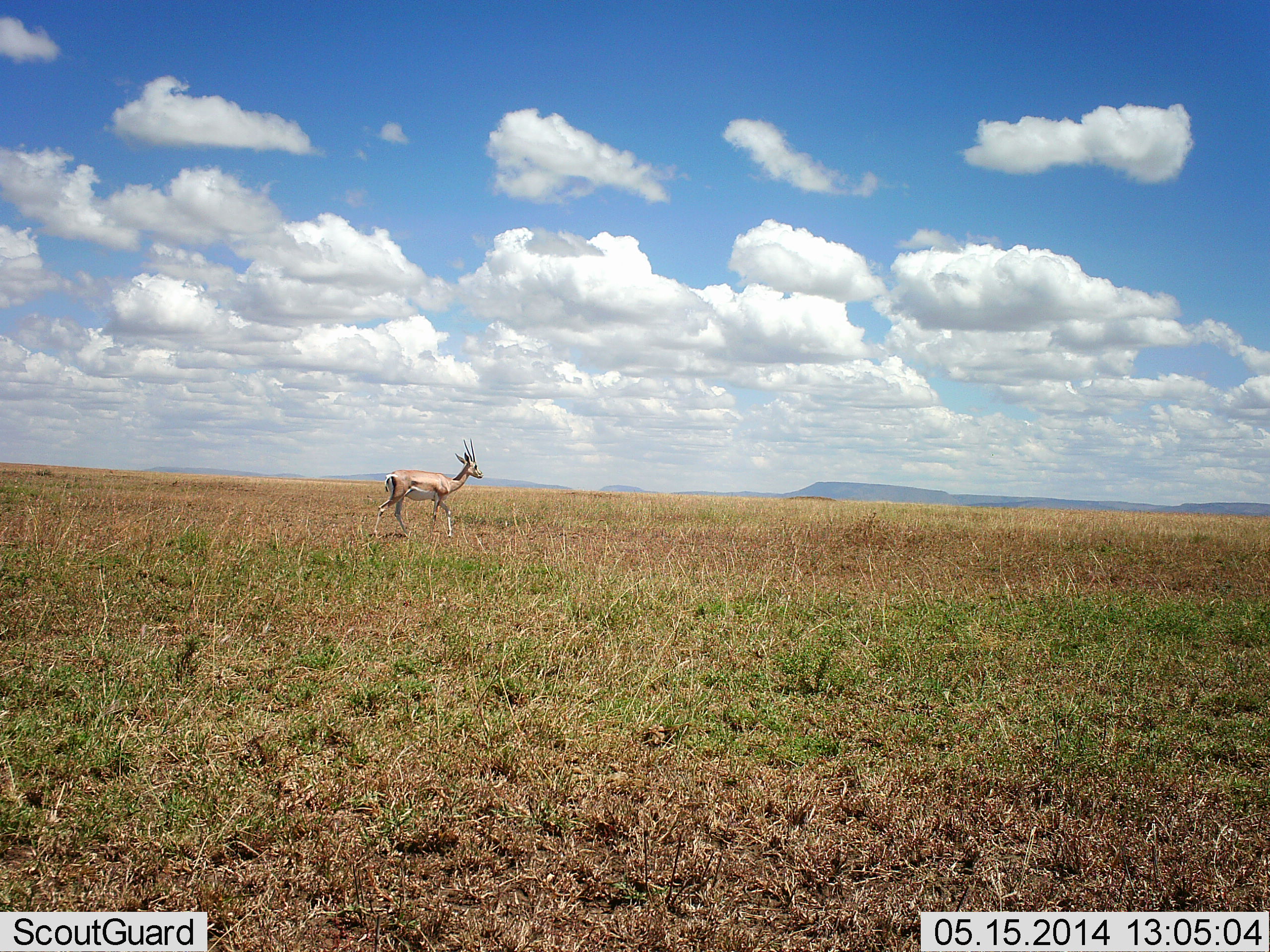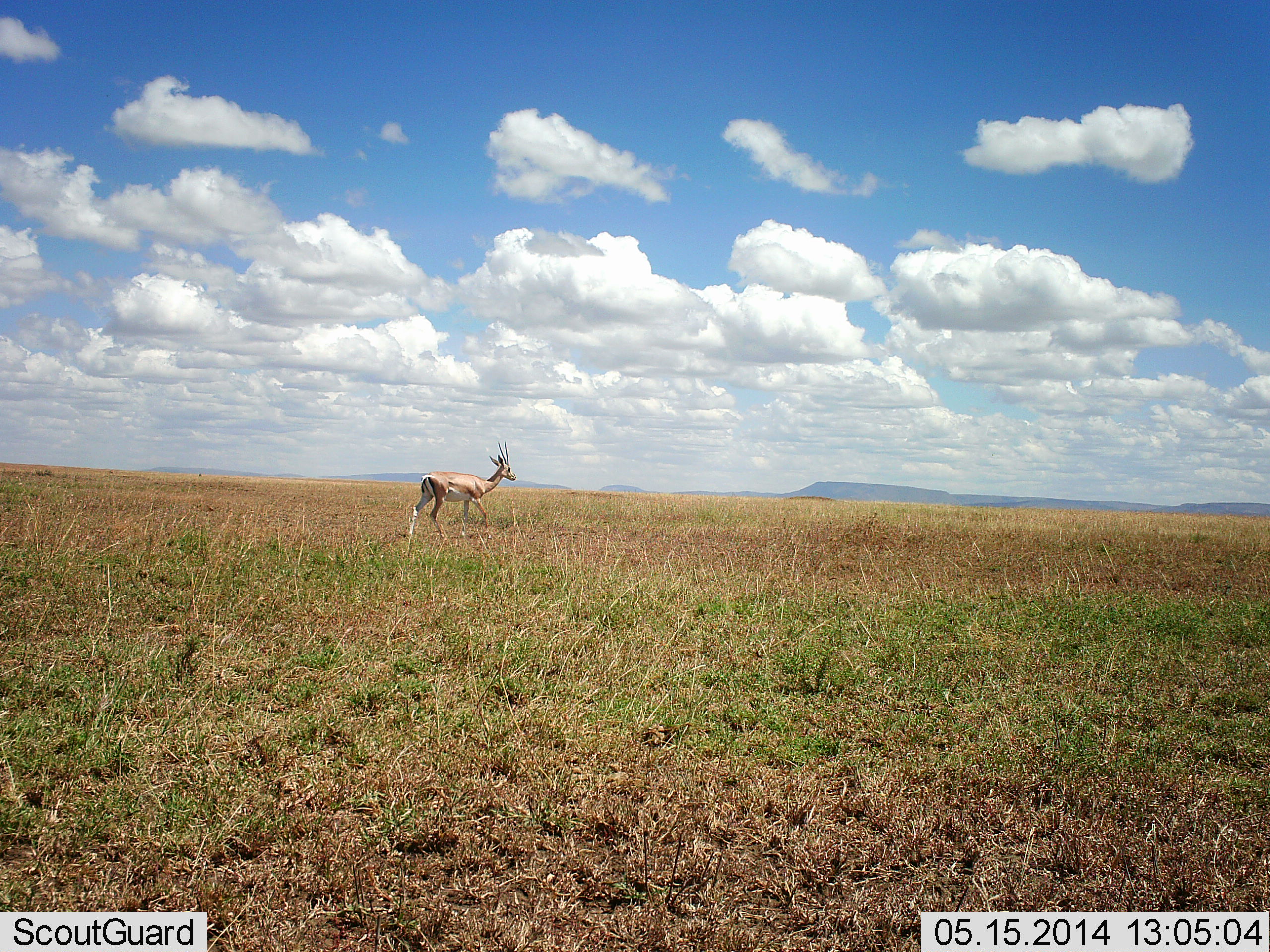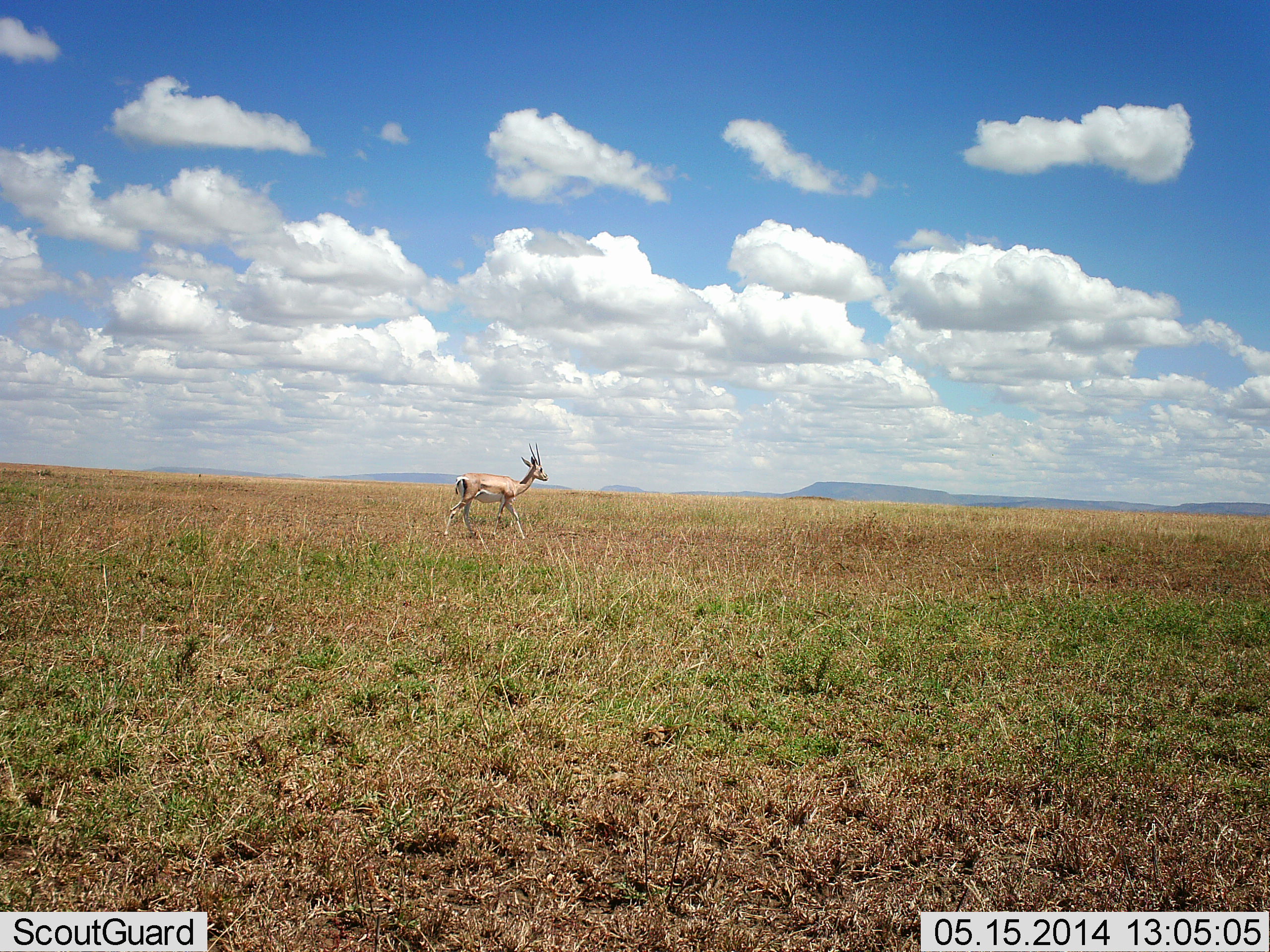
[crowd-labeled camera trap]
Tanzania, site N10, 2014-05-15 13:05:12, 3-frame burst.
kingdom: Animalia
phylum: Chordata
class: Mammalia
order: Artiodactyla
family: Bovidae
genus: Nanger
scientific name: Nanger granti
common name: grant's gazelle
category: gazellegrants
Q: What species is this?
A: Gazellegrants (grant's gazelle) (Nanger granti).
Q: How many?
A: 1.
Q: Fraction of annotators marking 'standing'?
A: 0%.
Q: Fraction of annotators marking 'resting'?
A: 0%.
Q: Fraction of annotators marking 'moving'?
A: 100%.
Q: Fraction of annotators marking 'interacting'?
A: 0%.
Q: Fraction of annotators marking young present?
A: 0%.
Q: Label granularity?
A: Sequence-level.